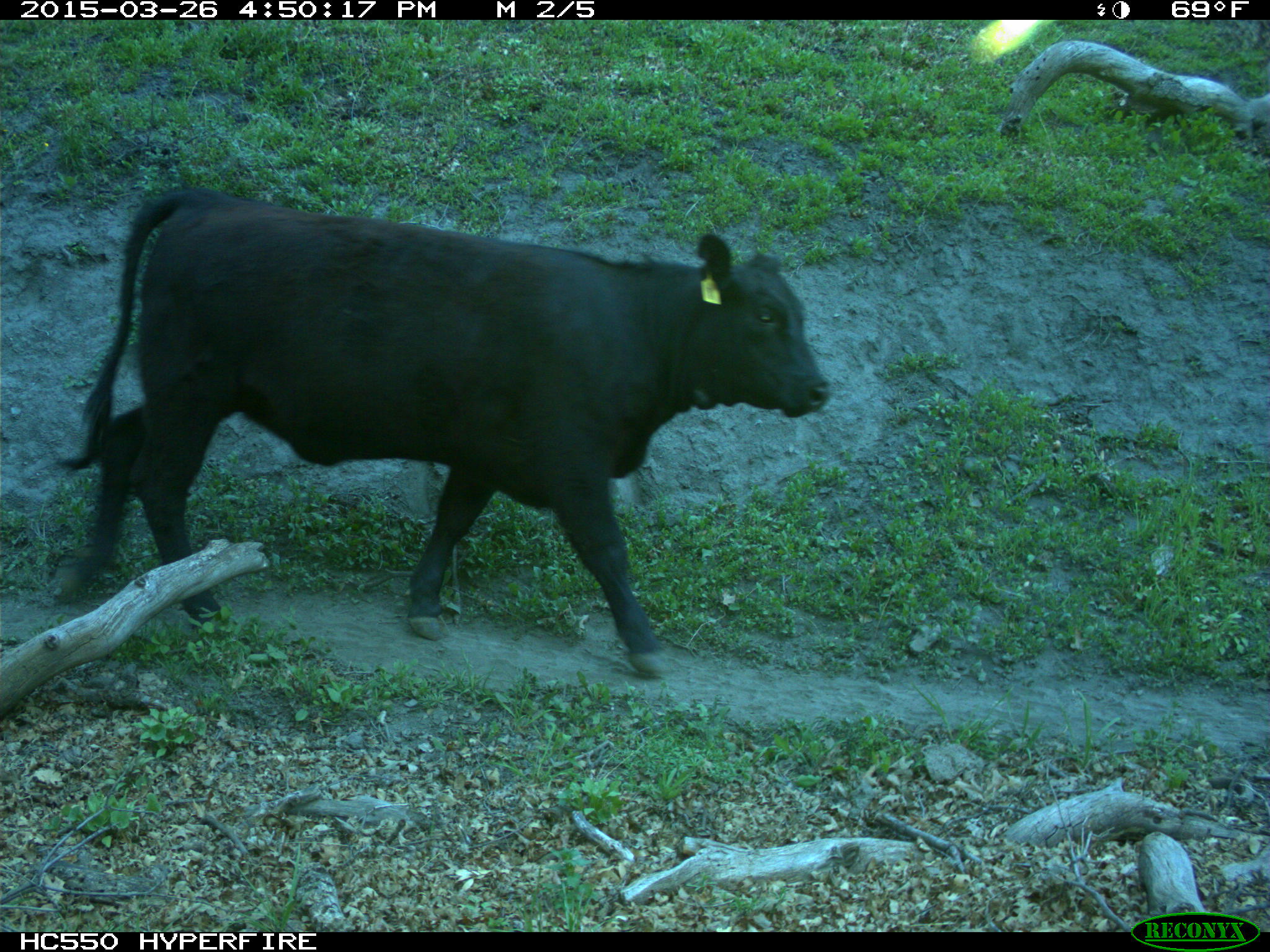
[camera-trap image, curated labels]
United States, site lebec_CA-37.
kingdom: Animalia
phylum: Chordata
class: Mammalia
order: Artiodactyla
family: Bovidae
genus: Bos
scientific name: Bos taurus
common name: domestic cow